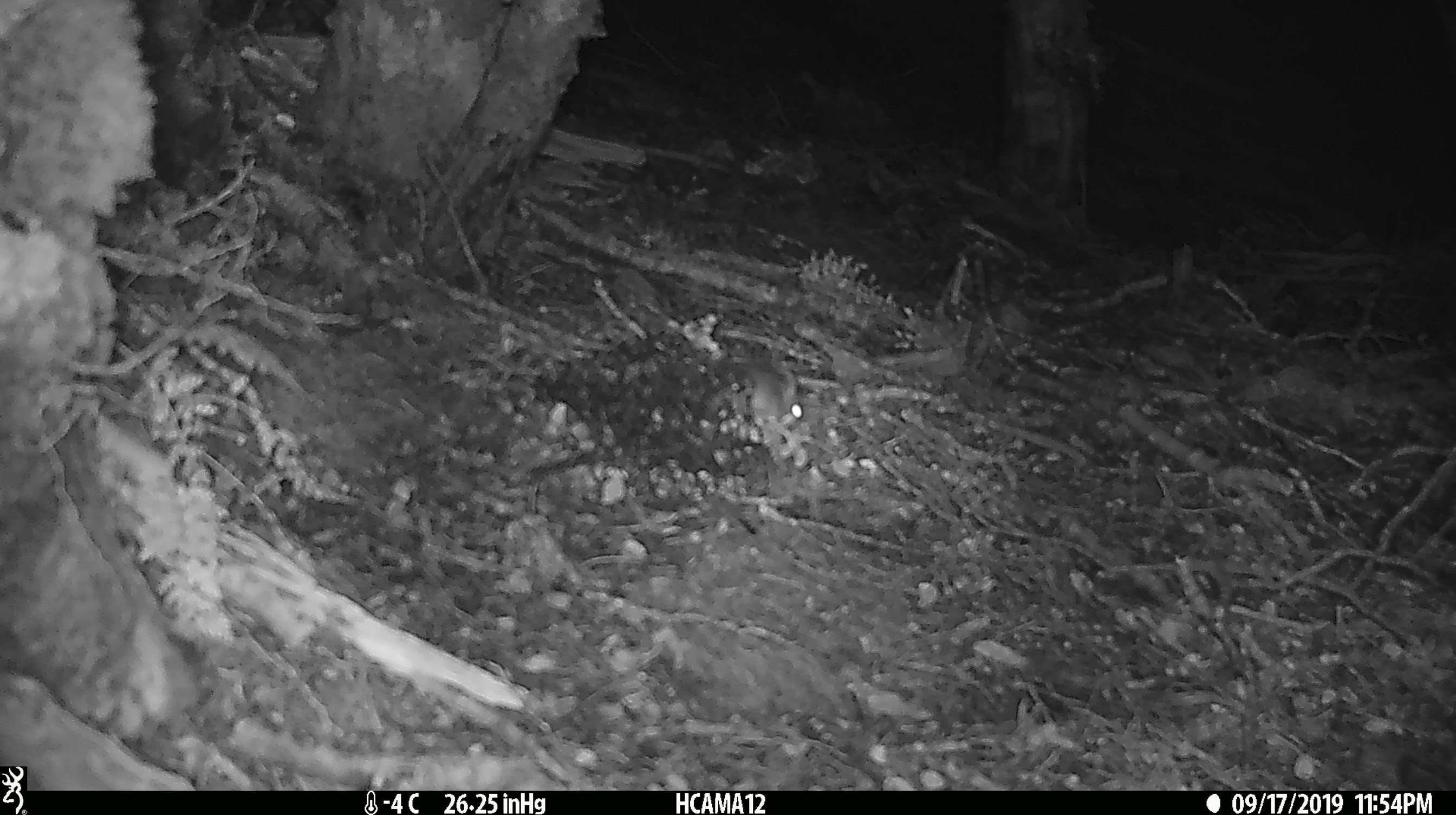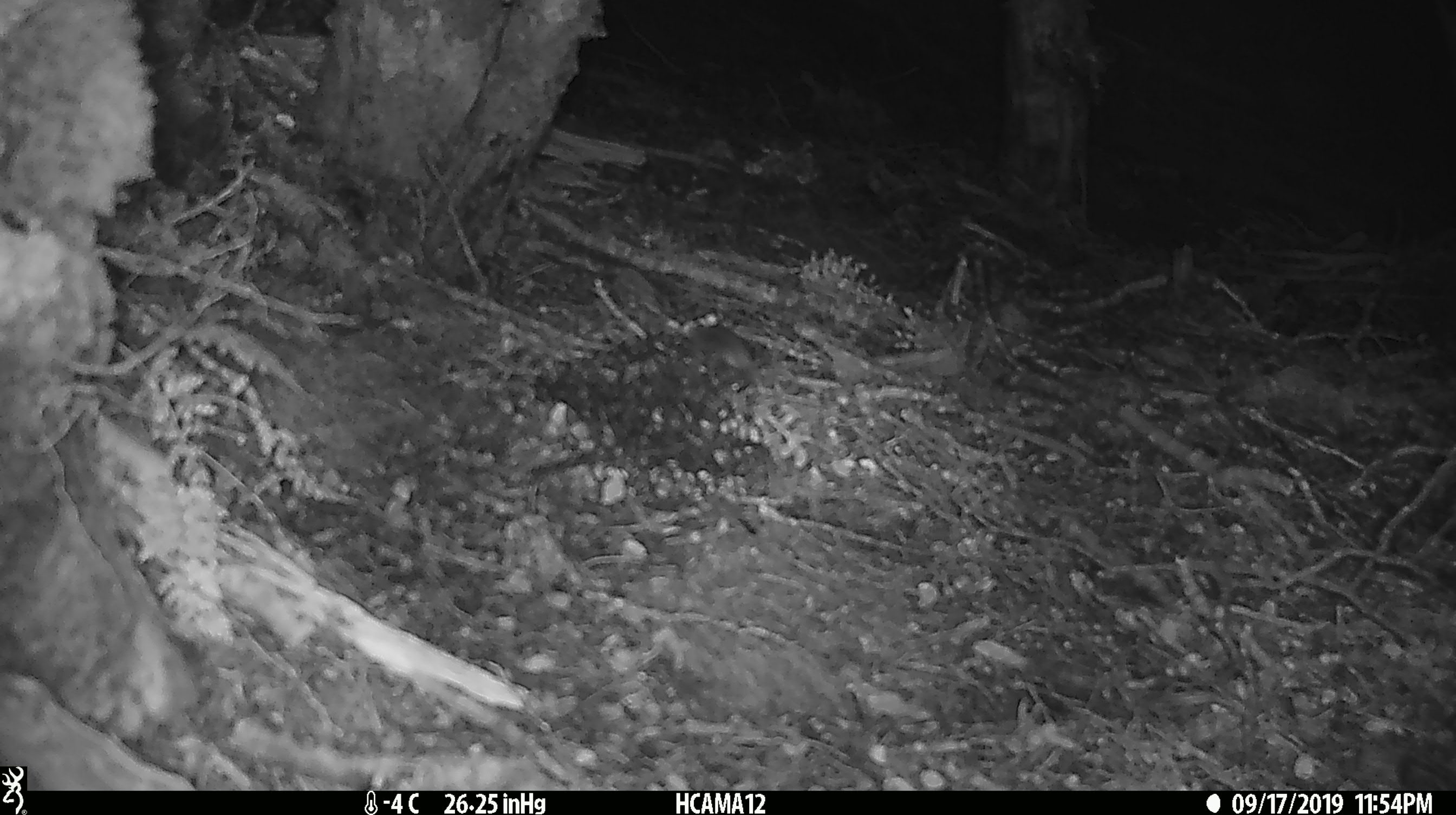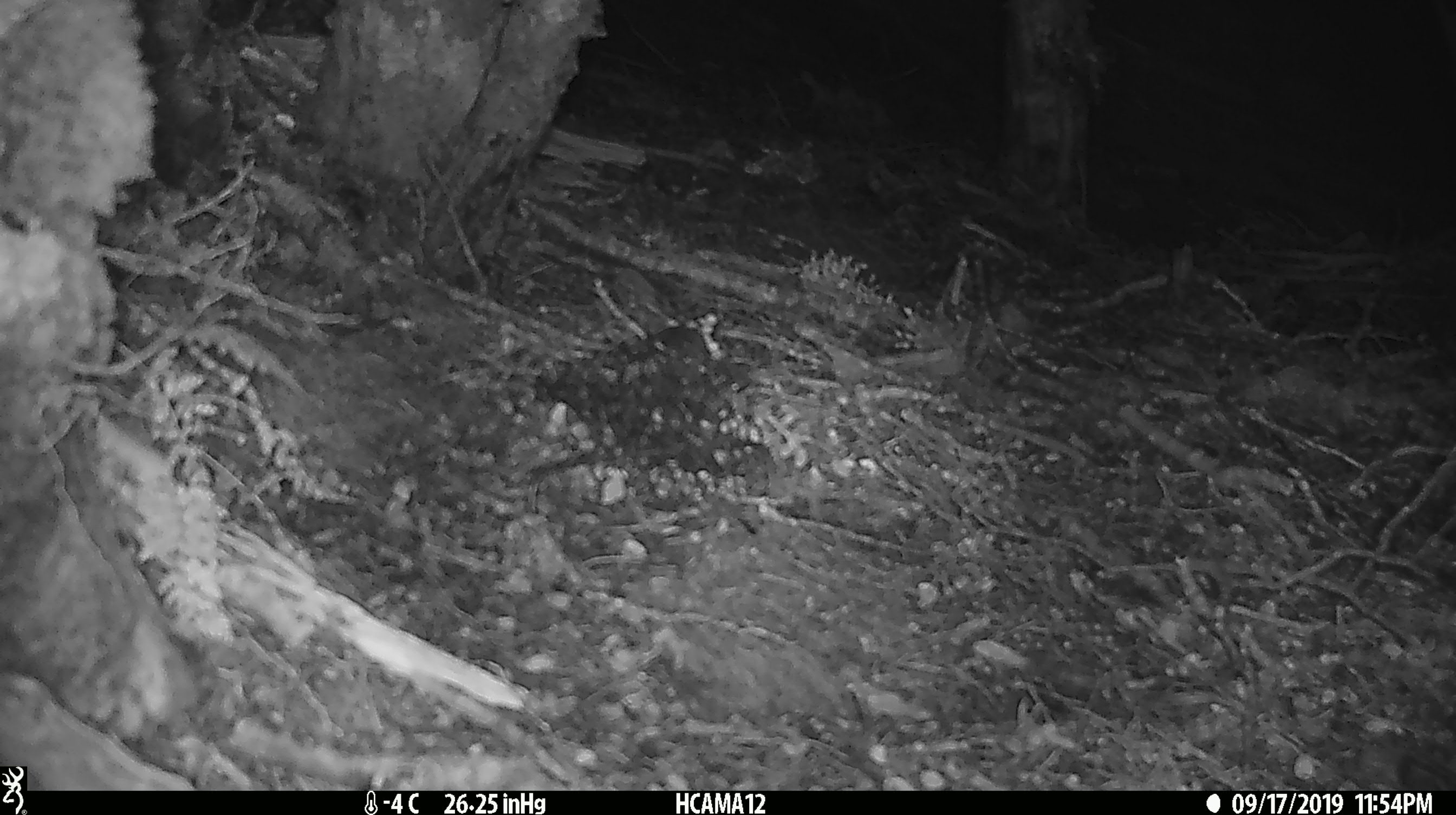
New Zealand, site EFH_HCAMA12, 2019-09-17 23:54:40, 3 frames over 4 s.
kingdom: Animalia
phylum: Chordata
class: Mammalia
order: Rodentia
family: Muridae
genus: Mus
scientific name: Mus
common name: mouse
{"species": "mouse (Mus)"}